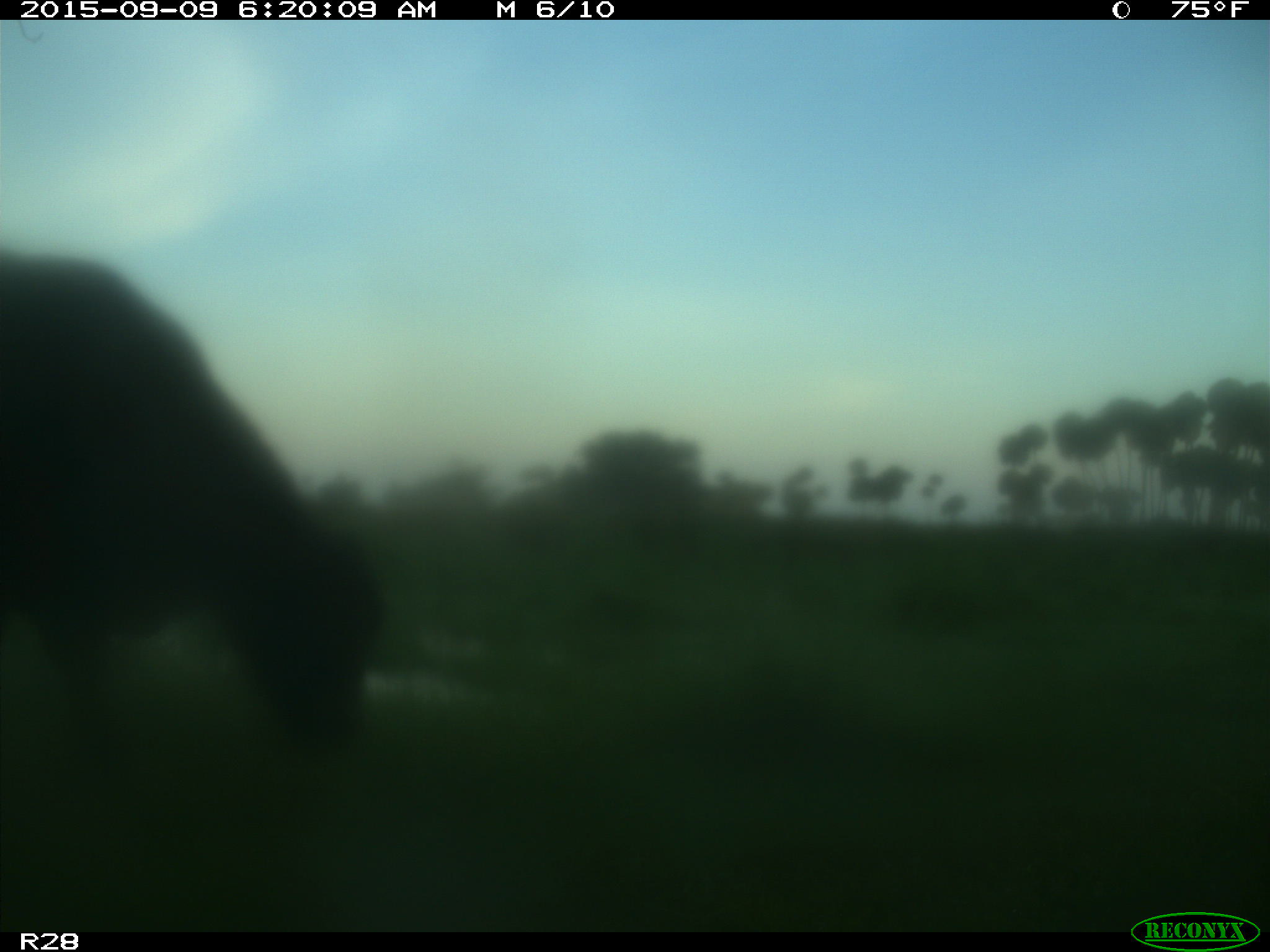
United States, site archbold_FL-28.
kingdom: Animalia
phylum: Chordata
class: Mammalia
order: Artiodactyla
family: Bovidae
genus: Bos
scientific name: Bos taurus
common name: domestic cow